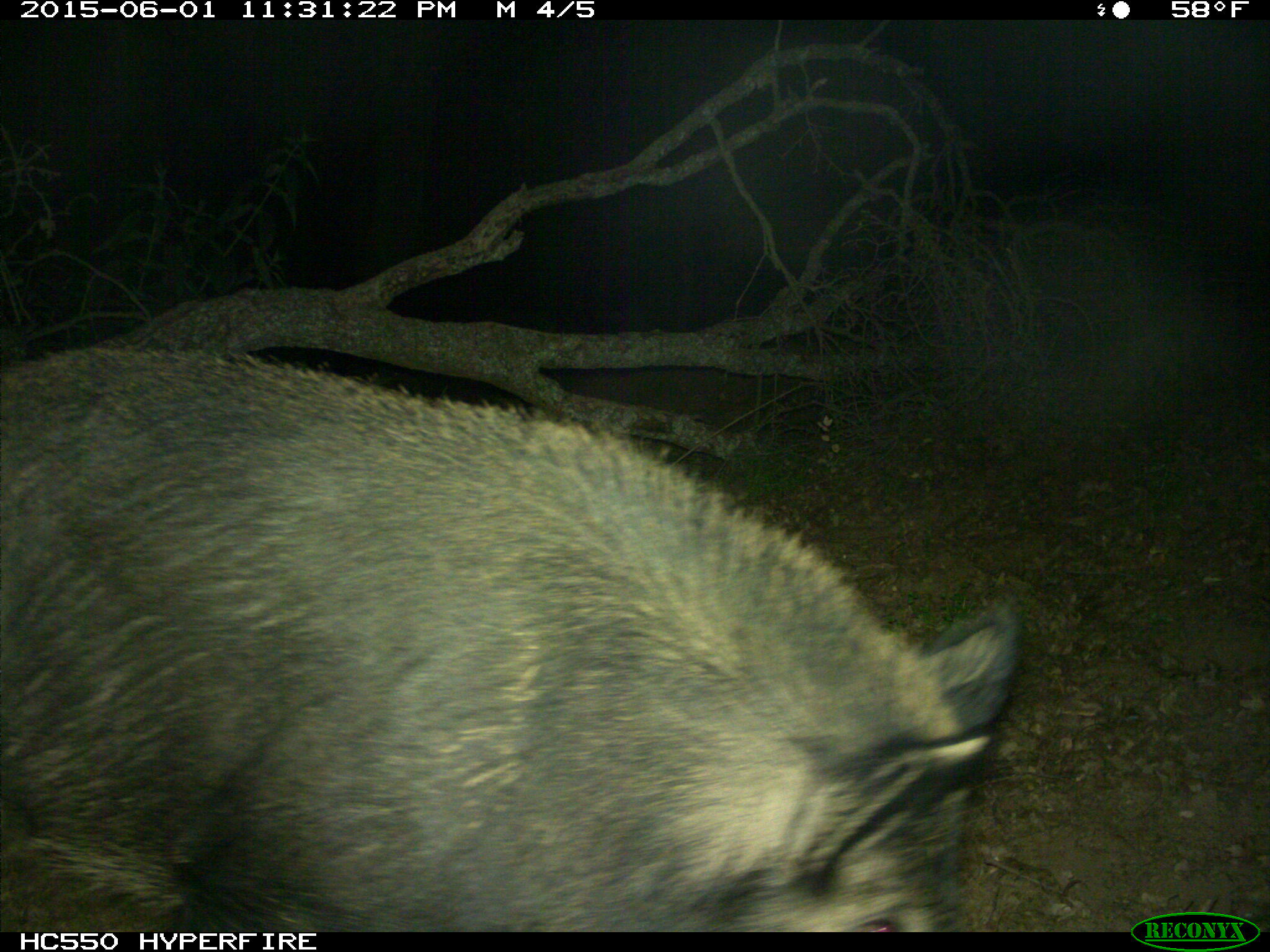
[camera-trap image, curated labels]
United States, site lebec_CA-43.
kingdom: Animalia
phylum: Chordata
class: Mammalia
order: Artiodactyla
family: Suidae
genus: Sus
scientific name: Sus scrofa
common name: wild boar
Sus scrofa (wild boar).